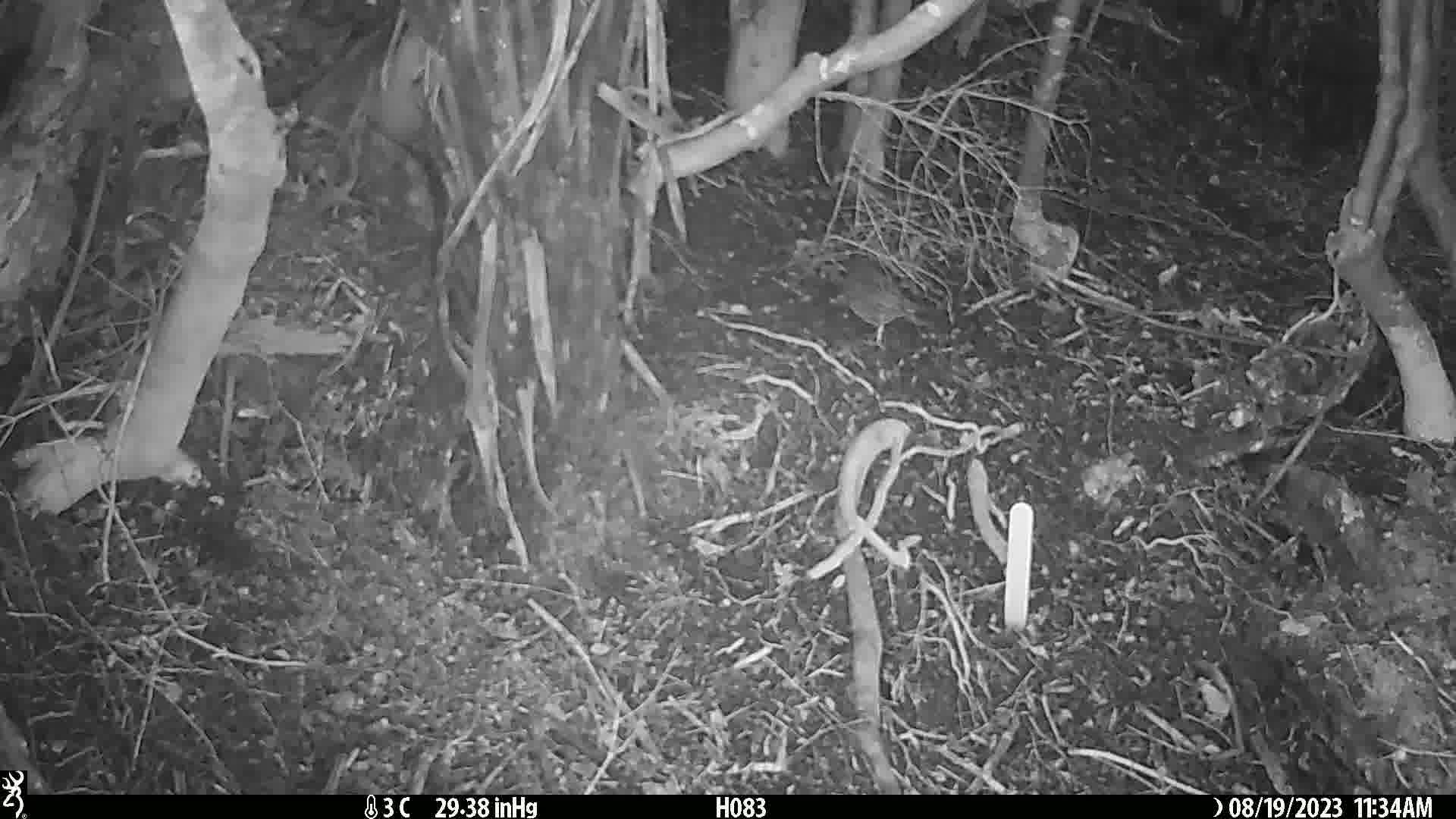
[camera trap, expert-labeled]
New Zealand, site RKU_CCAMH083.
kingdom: Animalia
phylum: Chordata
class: Aves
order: Passeriformes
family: Prunellidae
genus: Prunella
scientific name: Prunella modularis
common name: dunnock